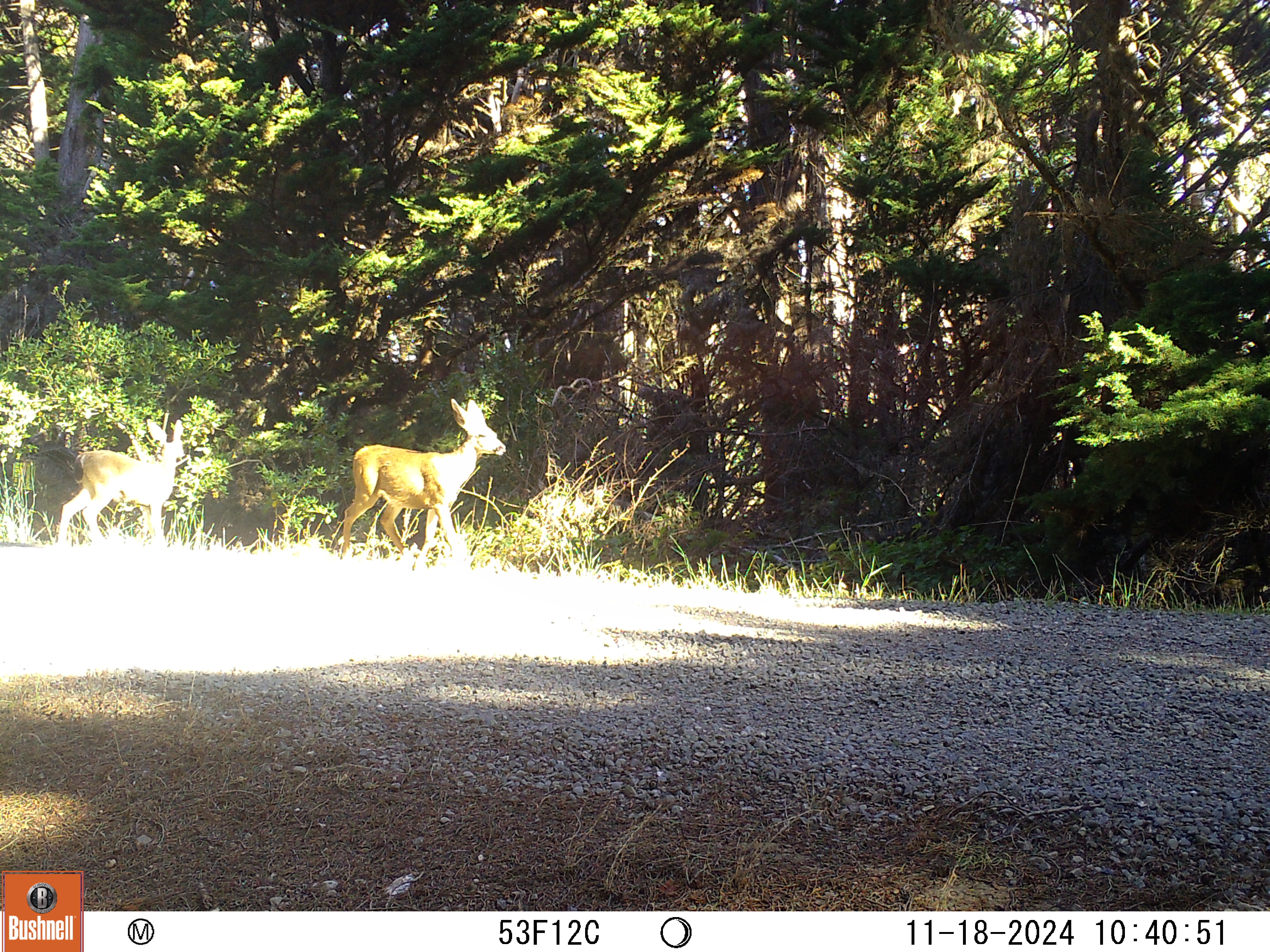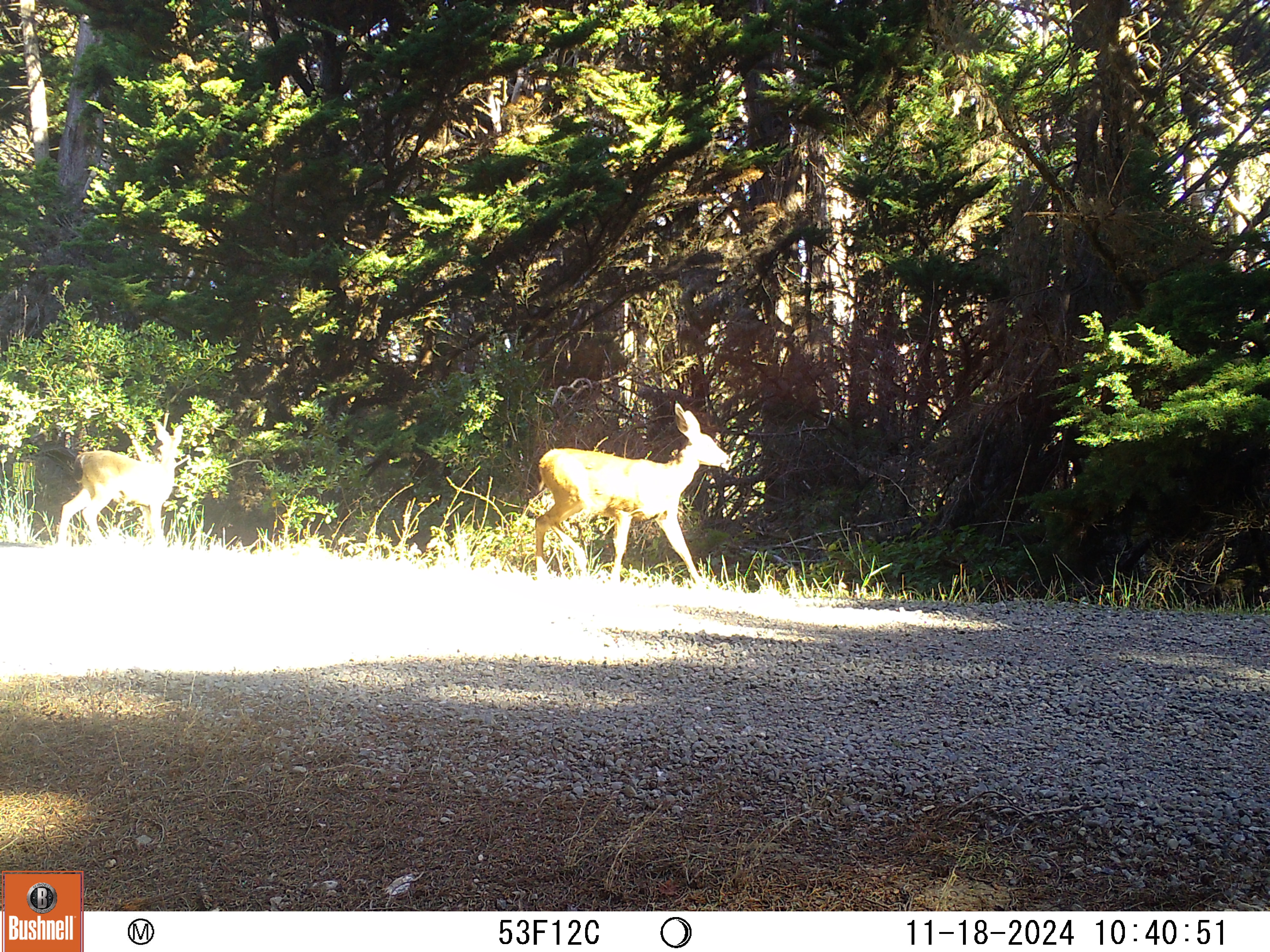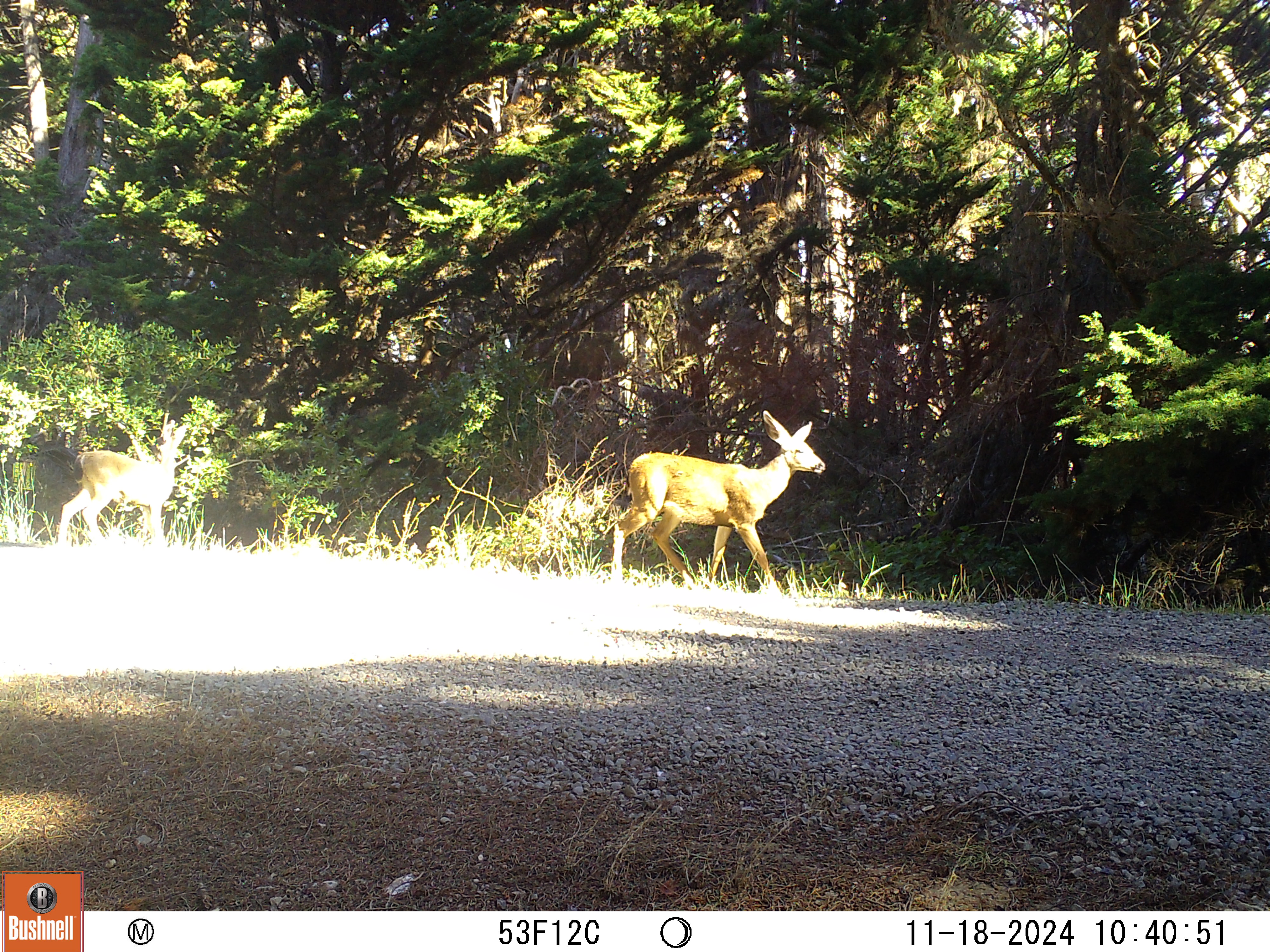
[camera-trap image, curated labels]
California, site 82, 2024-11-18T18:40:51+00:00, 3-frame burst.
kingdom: Animalia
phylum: Chordata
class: Mammalia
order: Artiodactyla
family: Cervidae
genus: Odocoileus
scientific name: Odocoileus hemionus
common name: mule deer